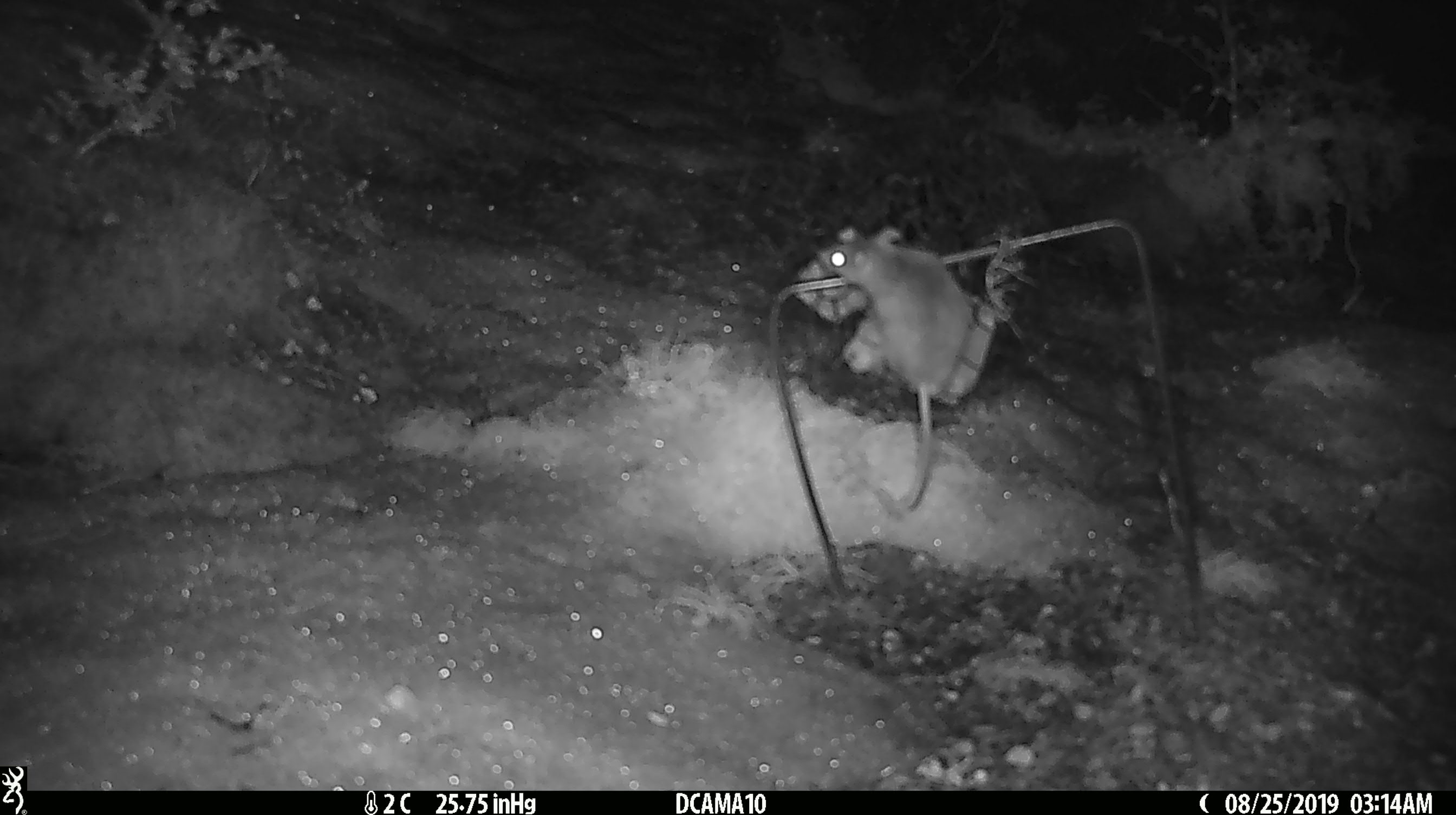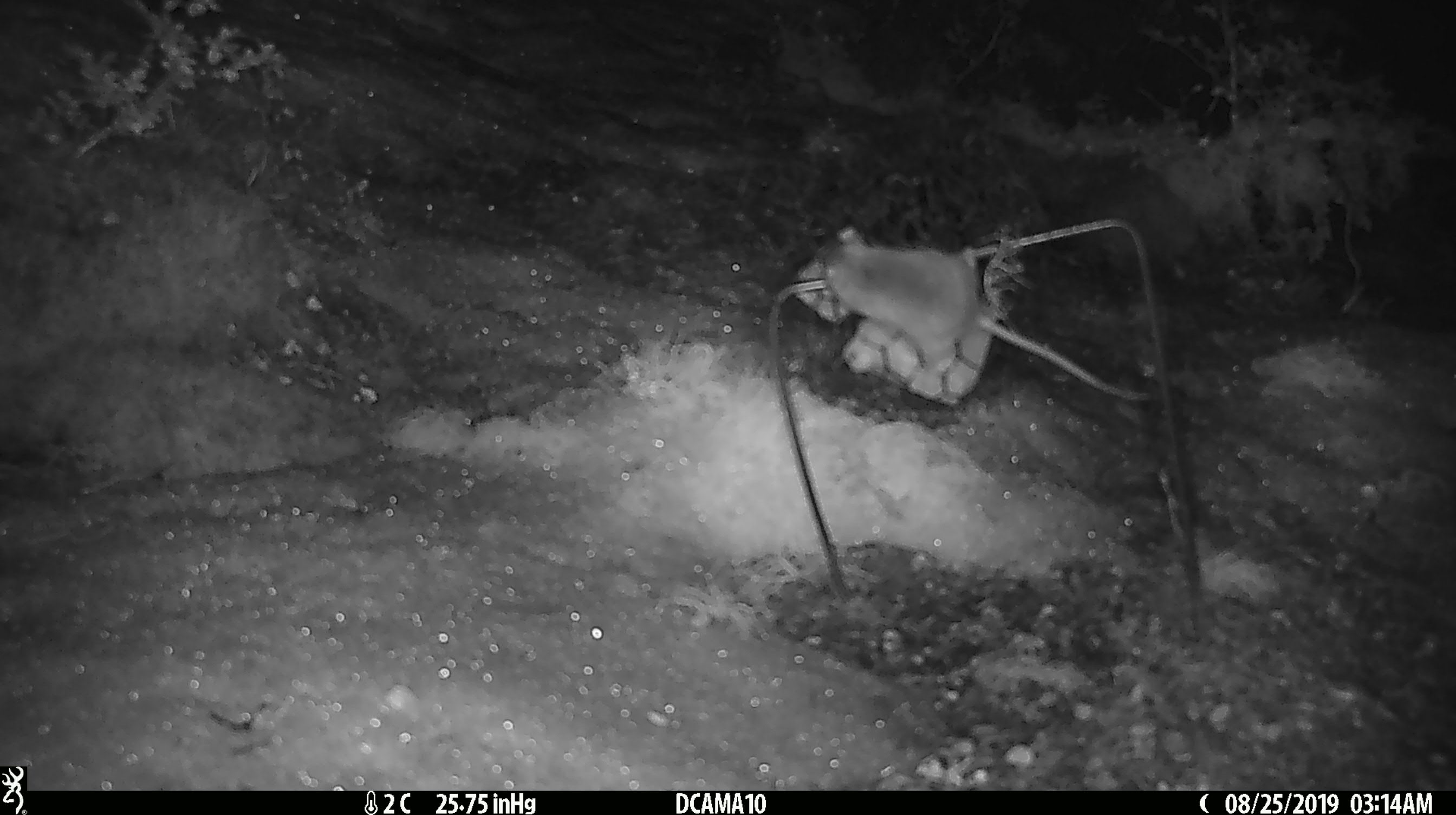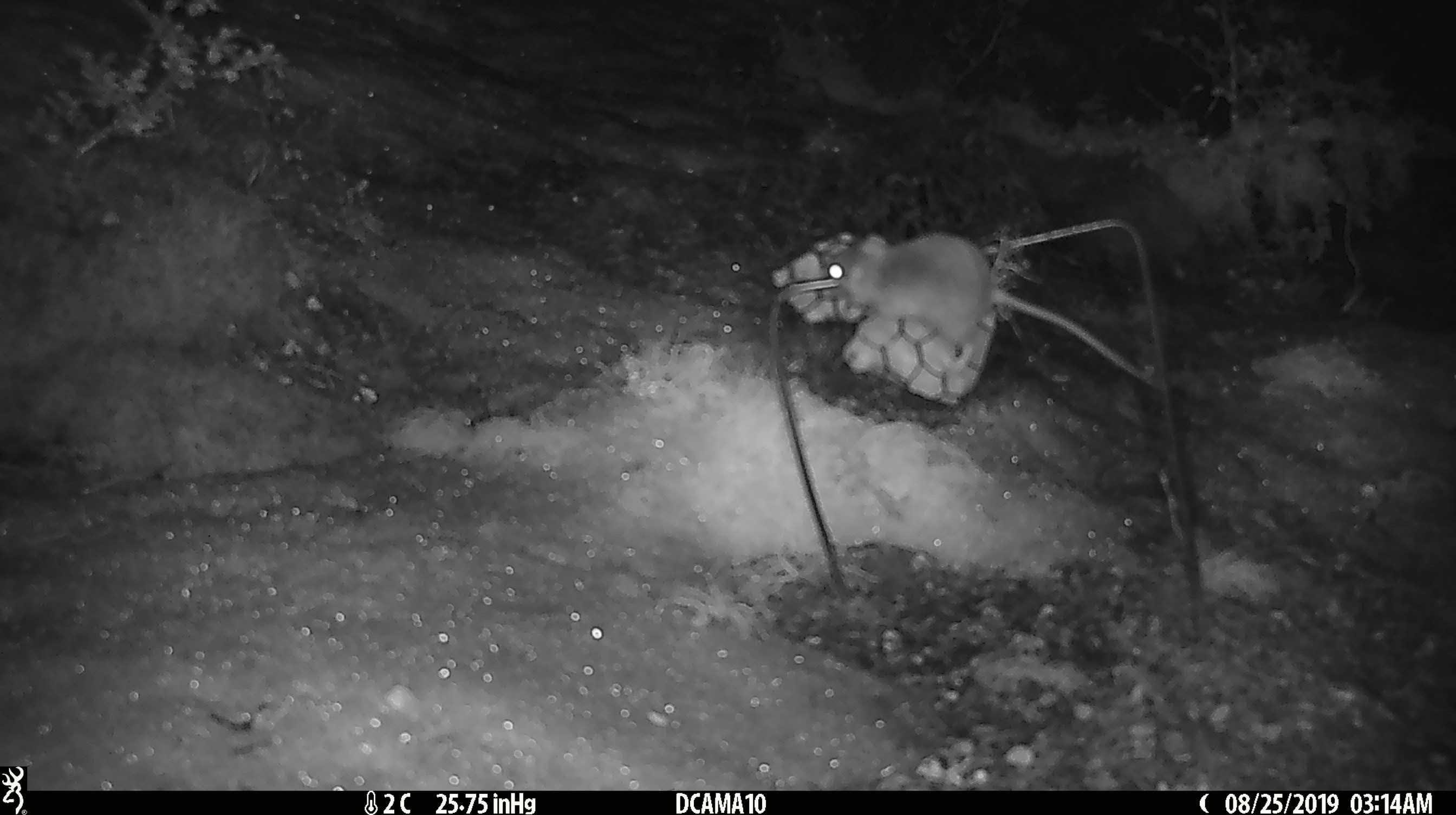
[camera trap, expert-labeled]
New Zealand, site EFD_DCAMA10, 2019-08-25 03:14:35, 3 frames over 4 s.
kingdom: Animalia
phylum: Chordata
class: Mammalia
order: Rodentia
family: Muridae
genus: Mus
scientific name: Mus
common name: mouse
Mouse (Mus).